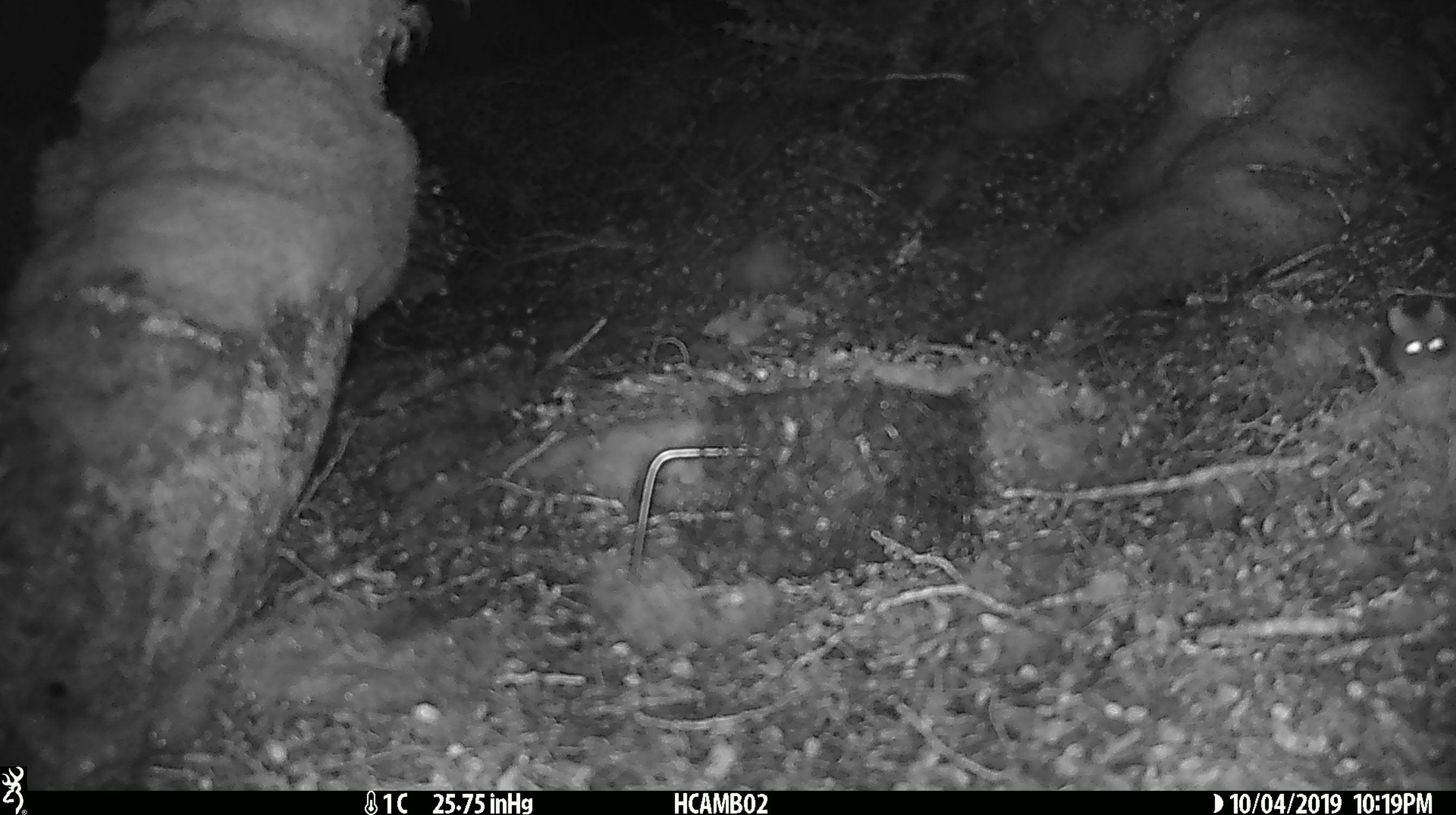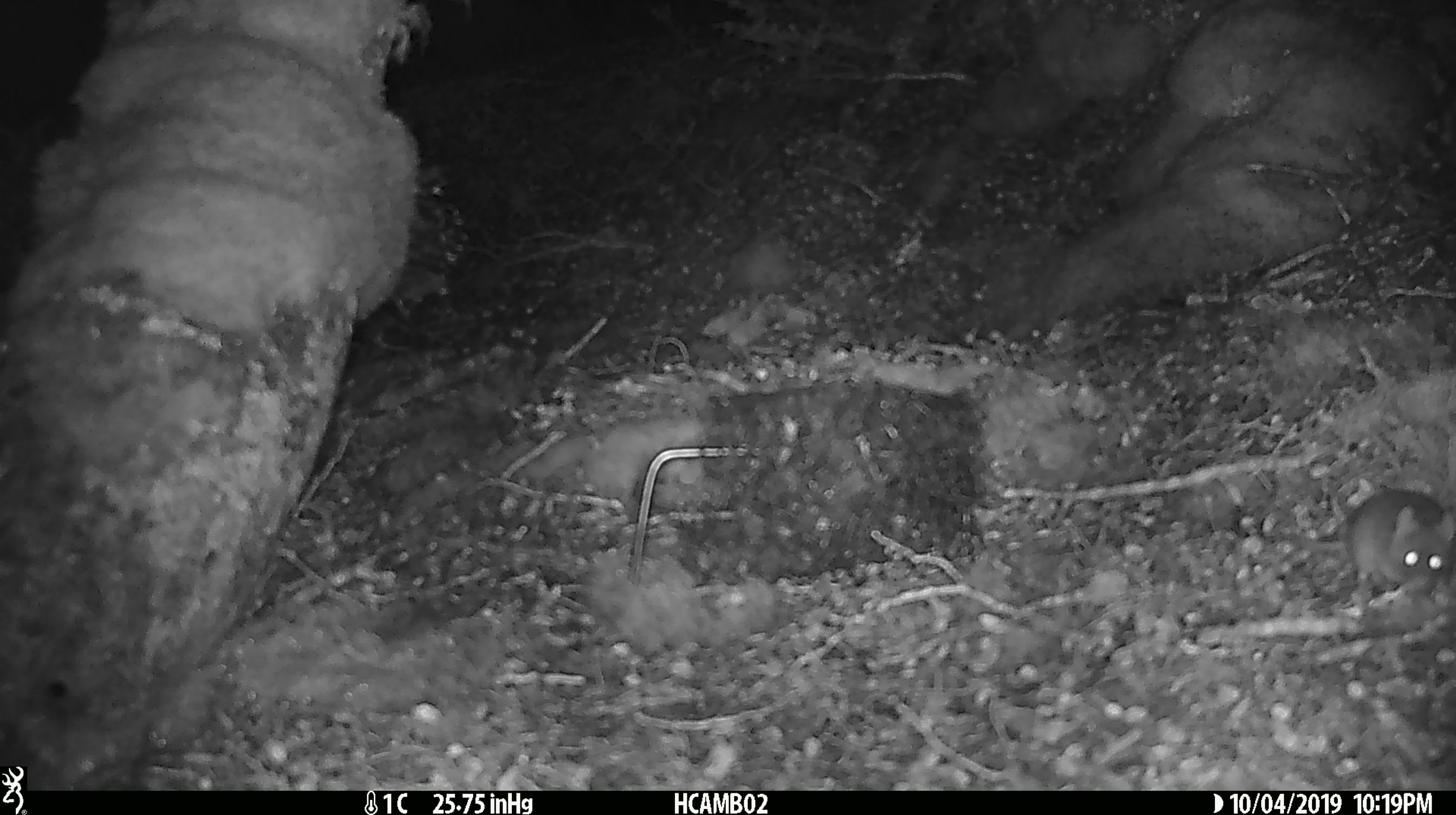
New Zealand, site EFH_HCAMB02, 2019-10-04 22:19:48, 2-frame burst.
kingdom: Animalia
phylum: Chordata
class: Mammalia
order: Rodentia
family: Muridae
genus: Mus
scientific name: Mus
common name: mouse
Mouse (Mus).